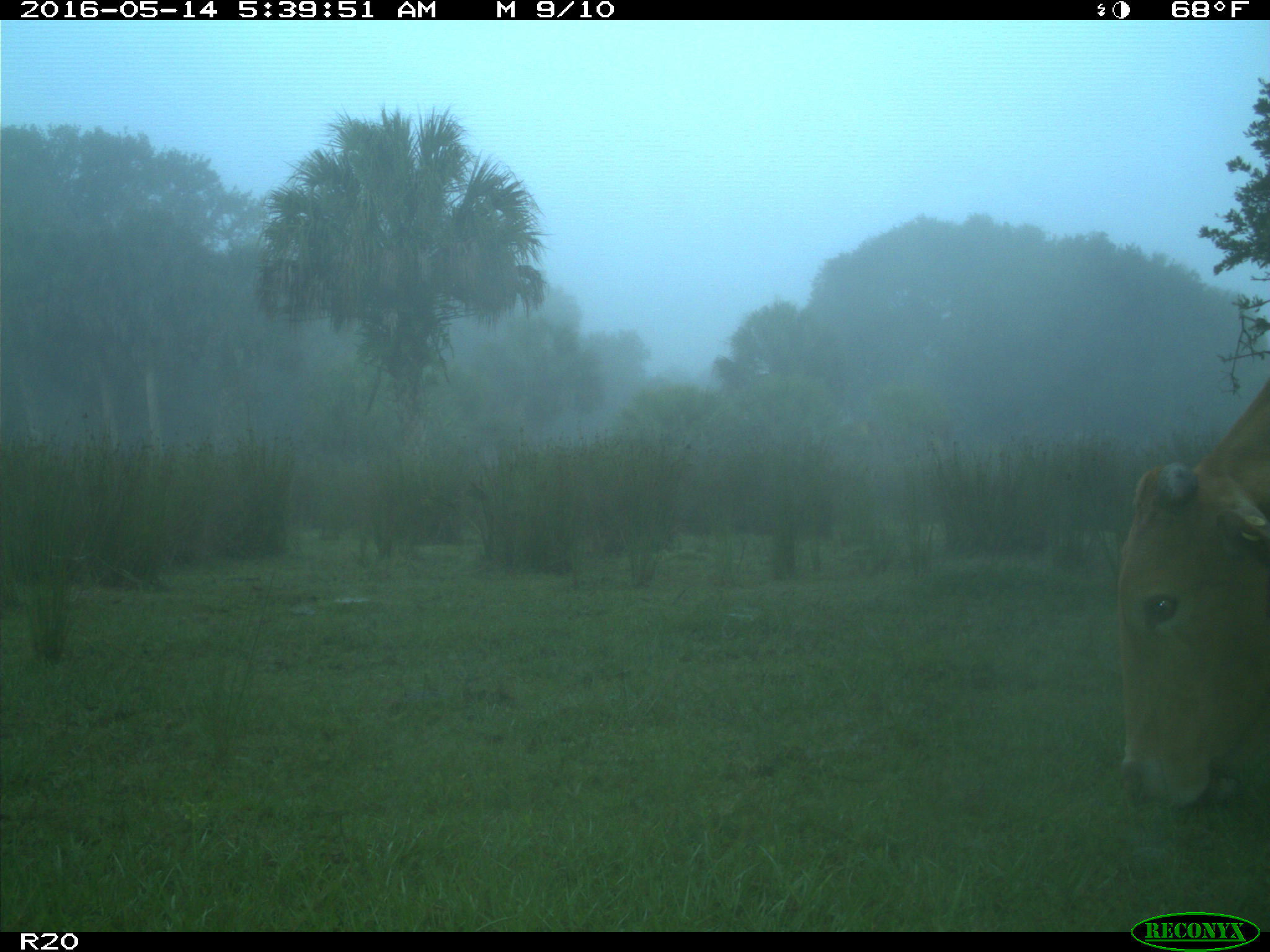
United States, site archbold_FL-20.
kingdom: Animalia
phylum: Chordata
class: Mammalia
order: Artiodactyla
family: Bovidae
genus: Bos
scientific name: Bos taurus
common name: domestic cow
Bos taurus (domestic cow).